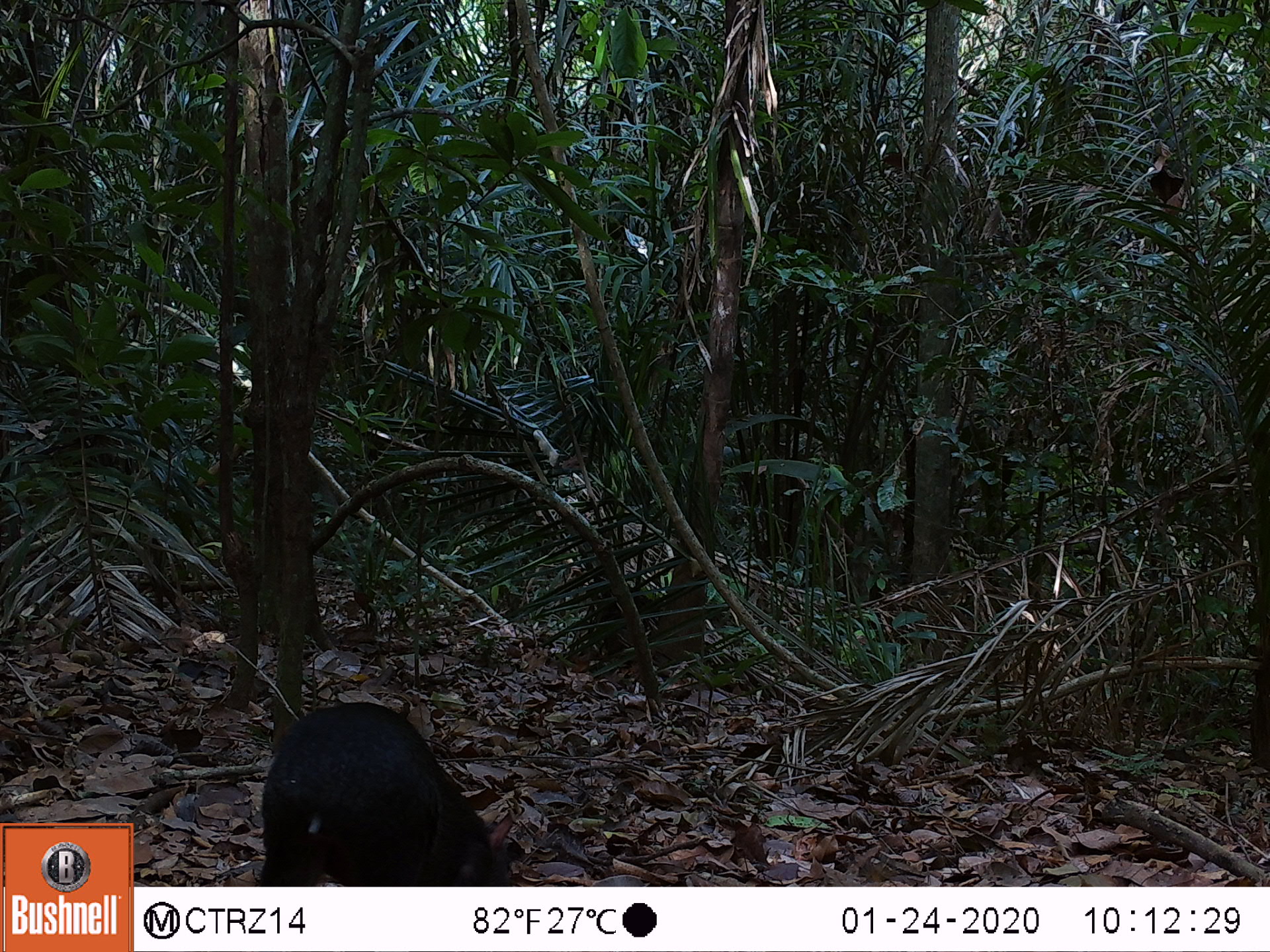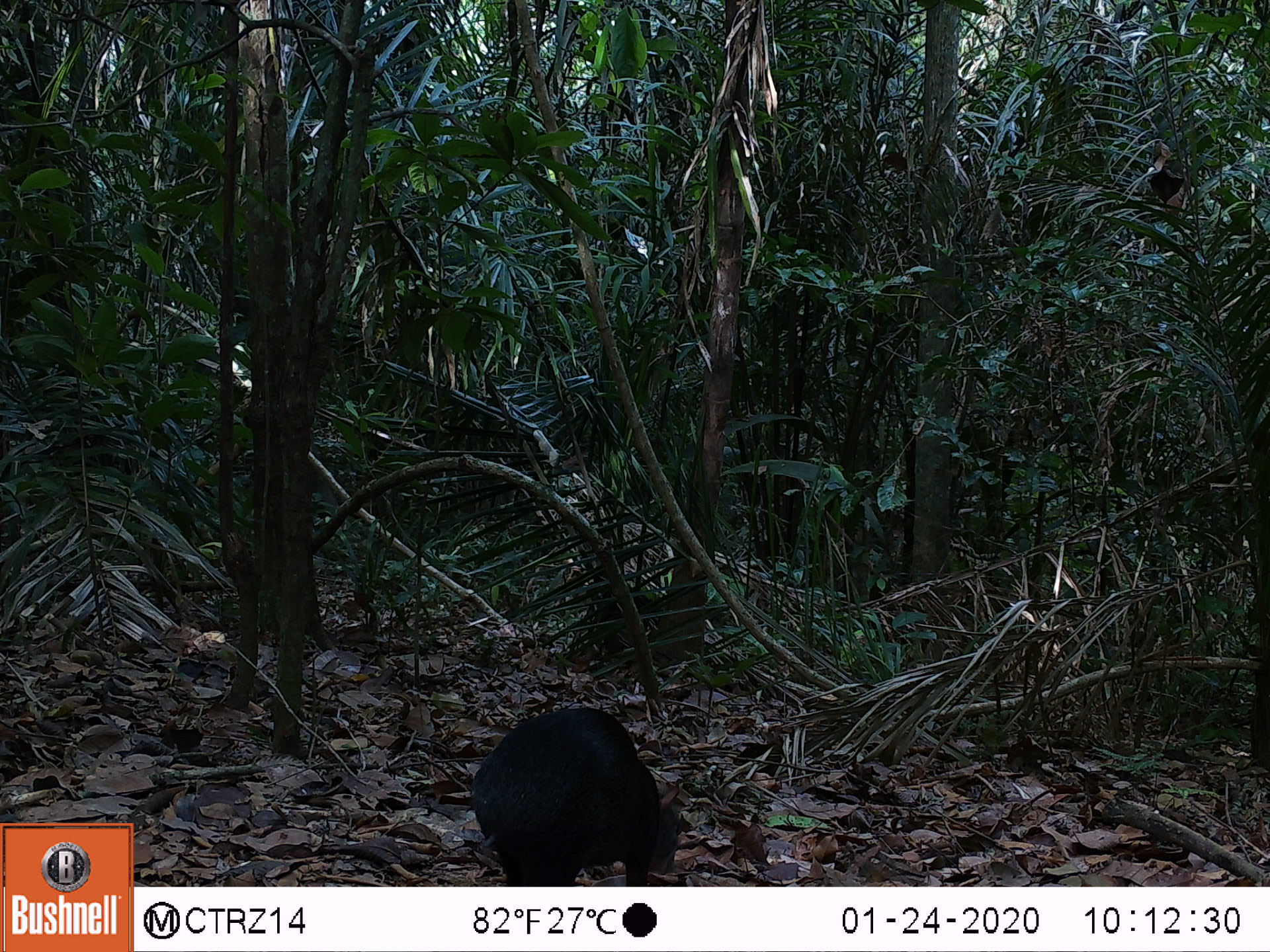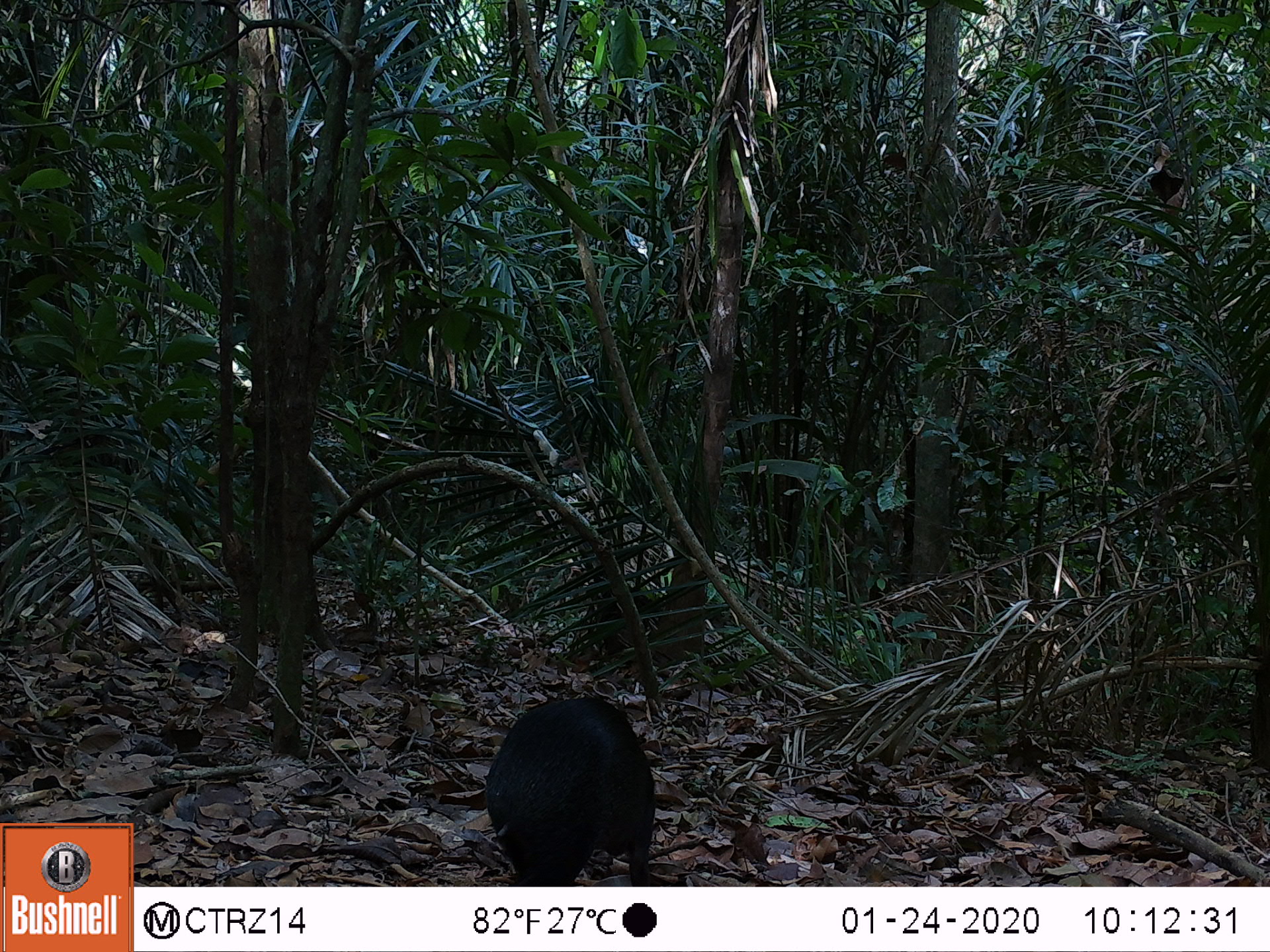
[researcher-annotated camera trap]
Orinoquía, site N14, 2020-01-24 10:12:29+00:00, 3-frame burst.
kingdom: Animalia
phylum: Chordata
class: Mammalia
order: Rodentia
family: Dasyproctidae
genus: Dasyprocta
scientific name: Dasyprocta fuliginosa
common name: black agouti